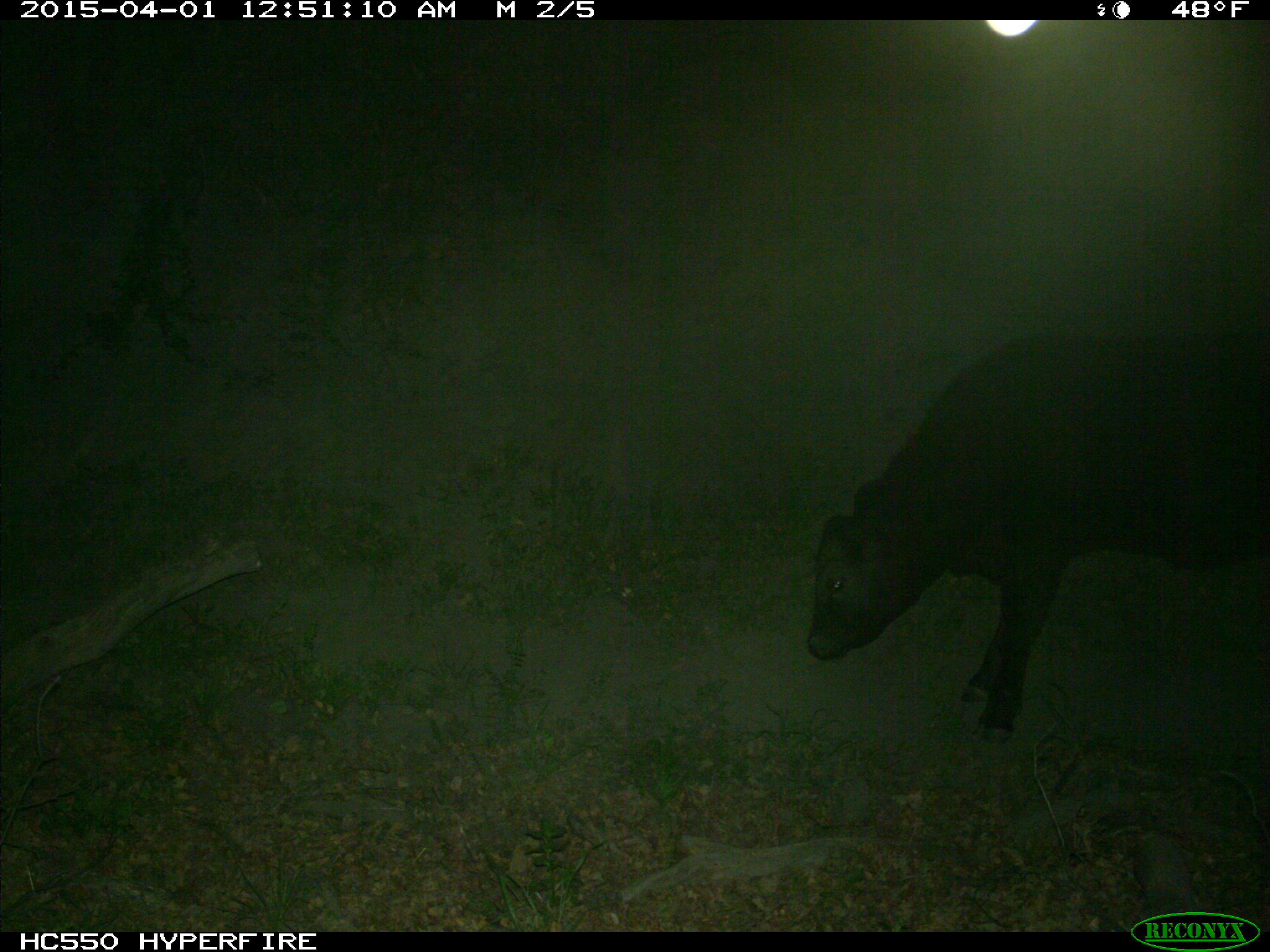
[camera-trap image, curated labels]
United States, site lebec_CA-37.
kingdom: Animalia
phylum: Chordata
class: Mammalia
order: Artiodactyla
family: Bovidae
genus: Bos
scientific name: Bos taurus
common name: domestic cow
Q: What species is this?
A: Bos taurus (domestic cow).